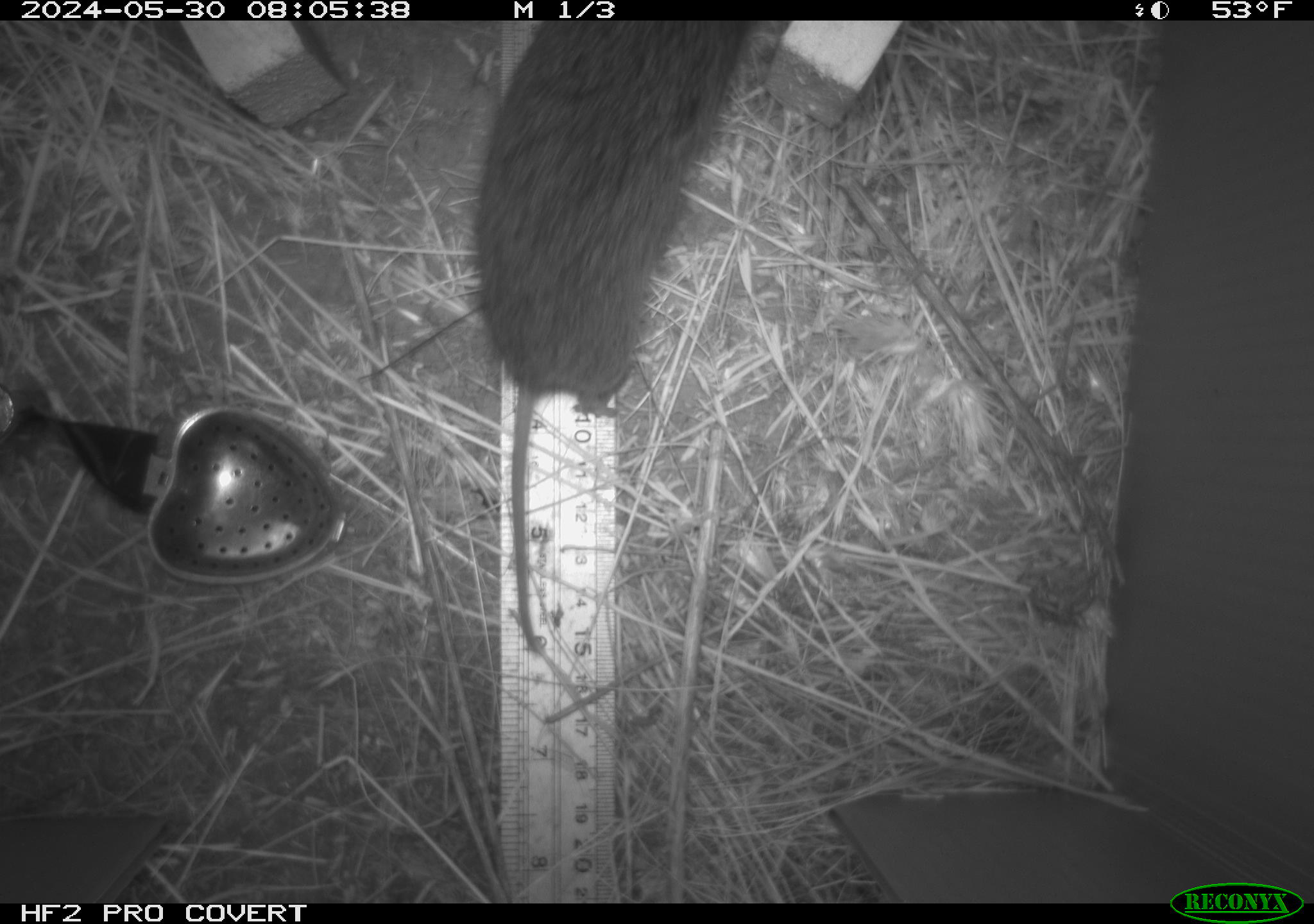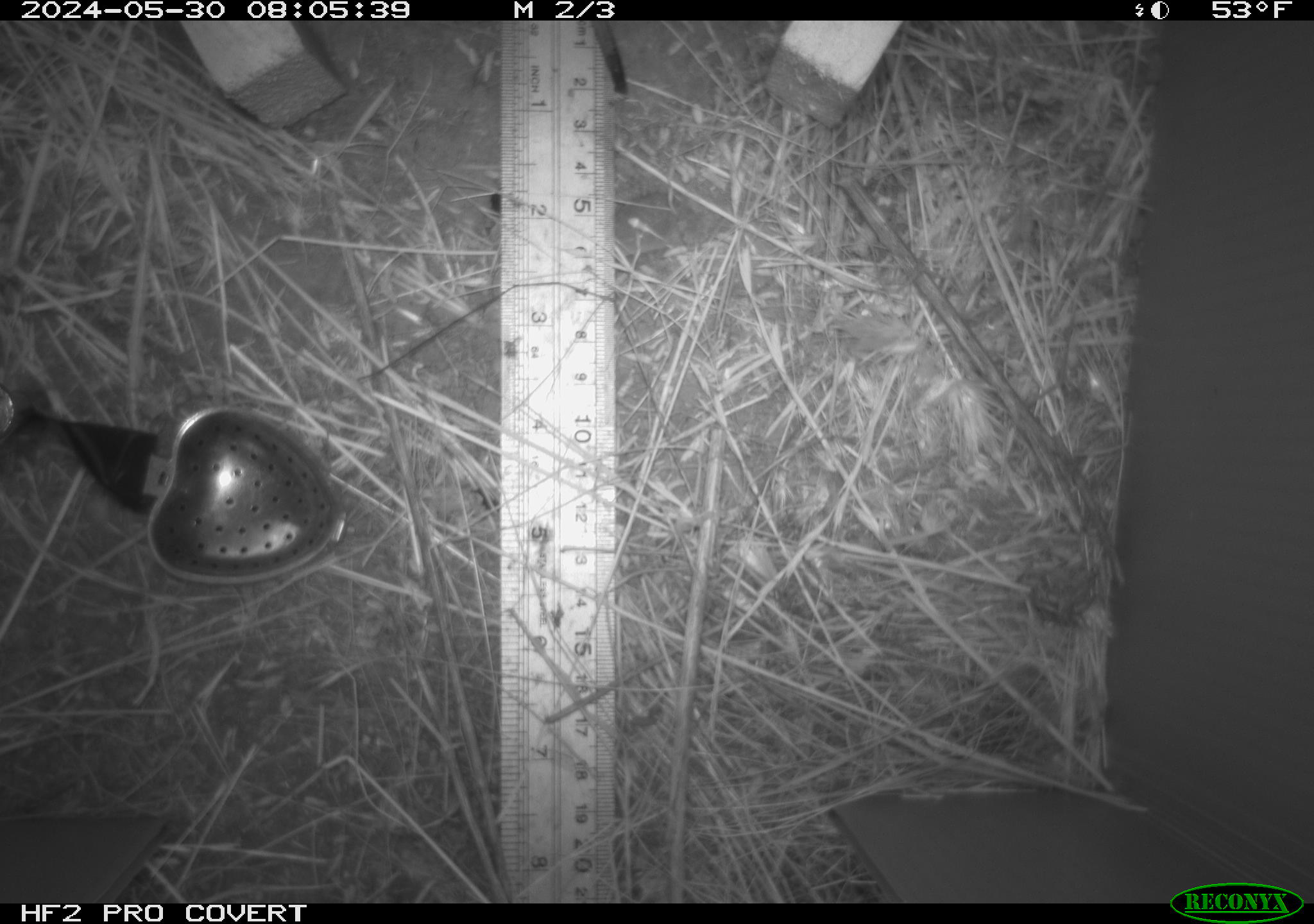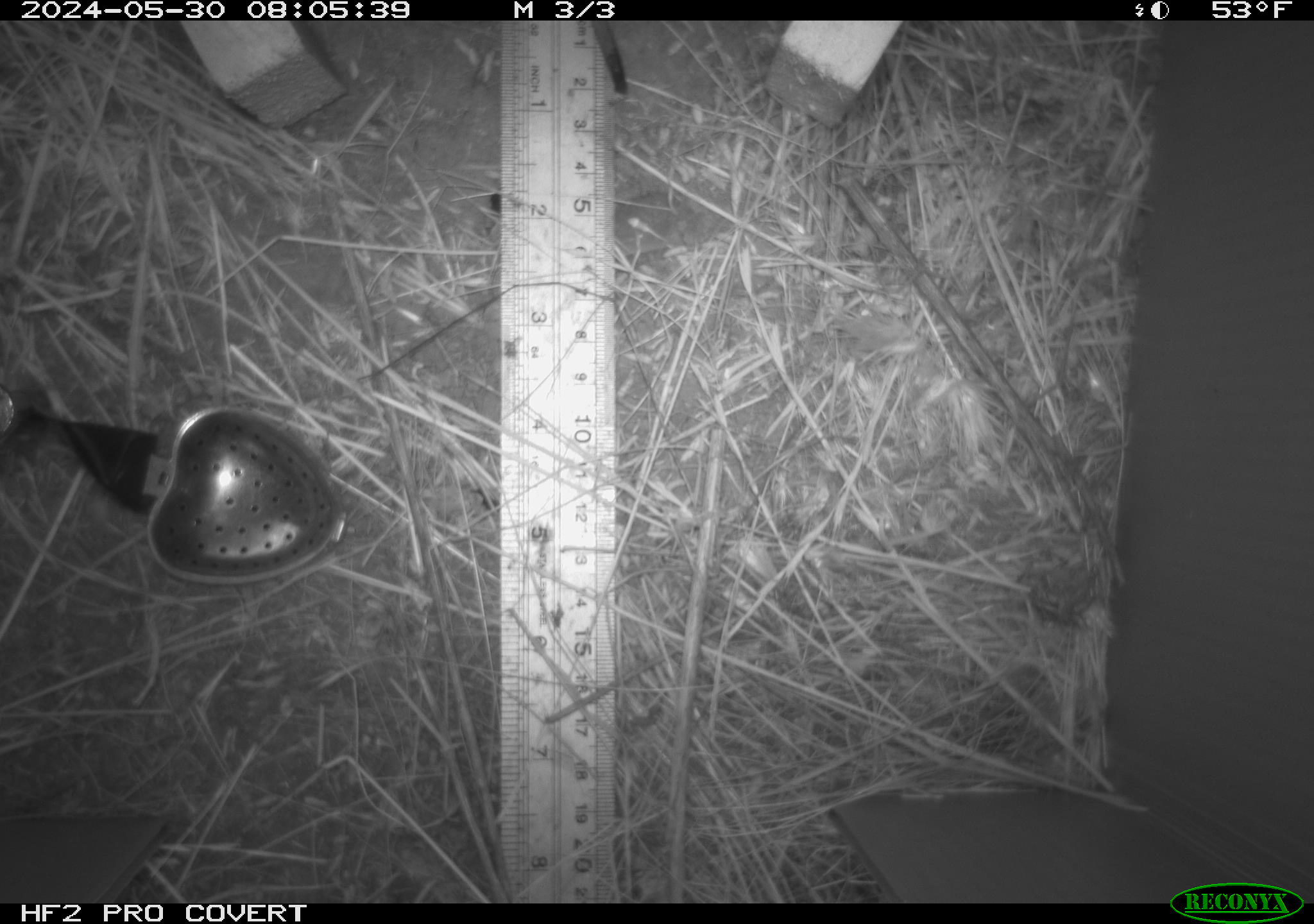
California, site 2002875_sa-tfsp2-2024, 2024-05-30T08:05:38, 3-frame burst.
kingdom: Animalia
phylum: Chordata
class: Mammalia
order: Rodentia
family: Cricetidae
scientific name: Arvicolinae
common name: voles, lemmings, and muskrats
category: arvicolinae subfamily